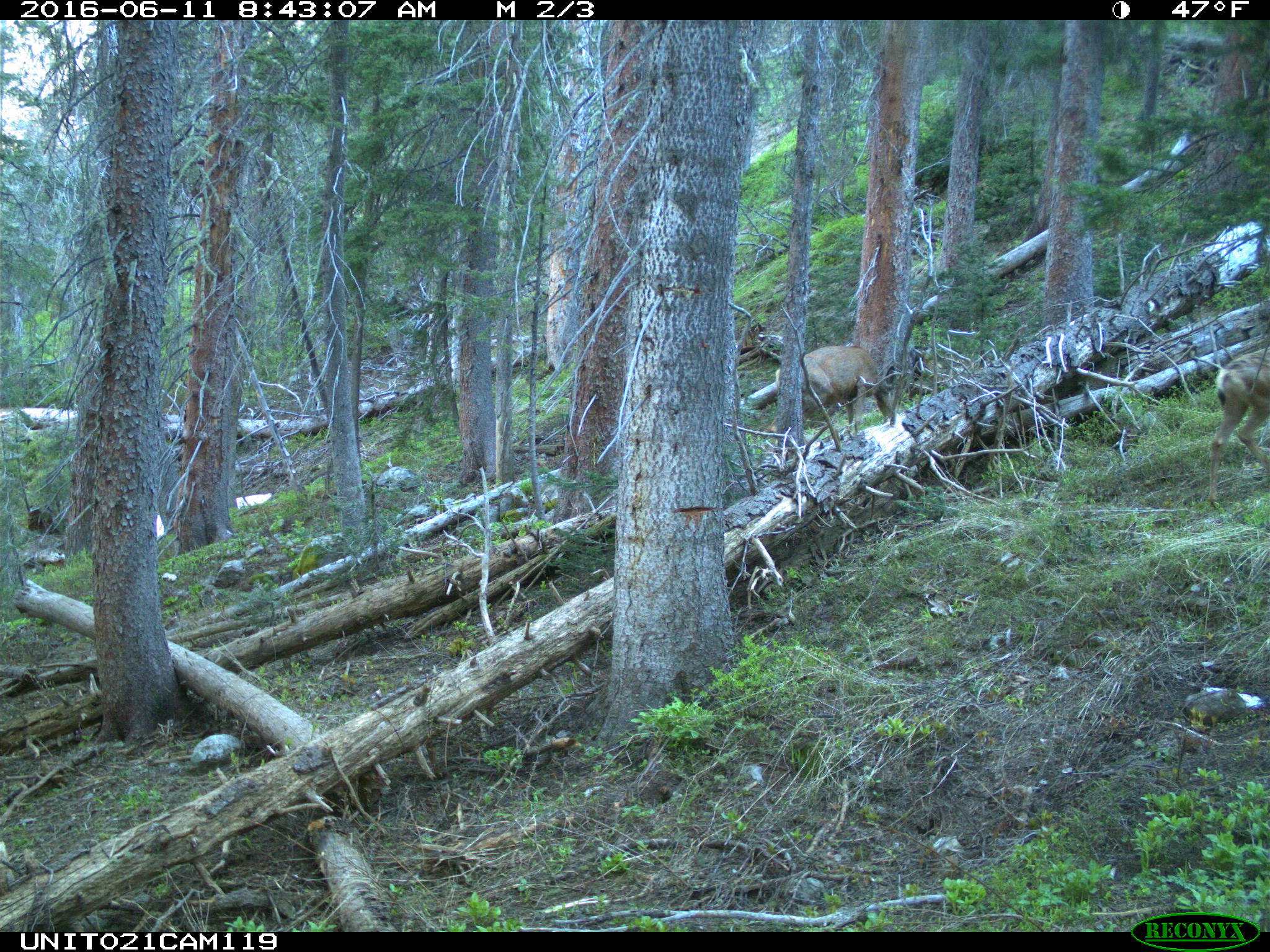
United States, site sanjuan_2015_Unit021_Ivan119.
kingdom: Animalia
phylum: Chordata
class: Mammalia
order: Artiodactyla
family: Cervidae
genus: Odocoileus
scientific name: Odocoileus hemionus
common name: mule deer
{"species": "Odocoileus hemionus (mule deer)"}